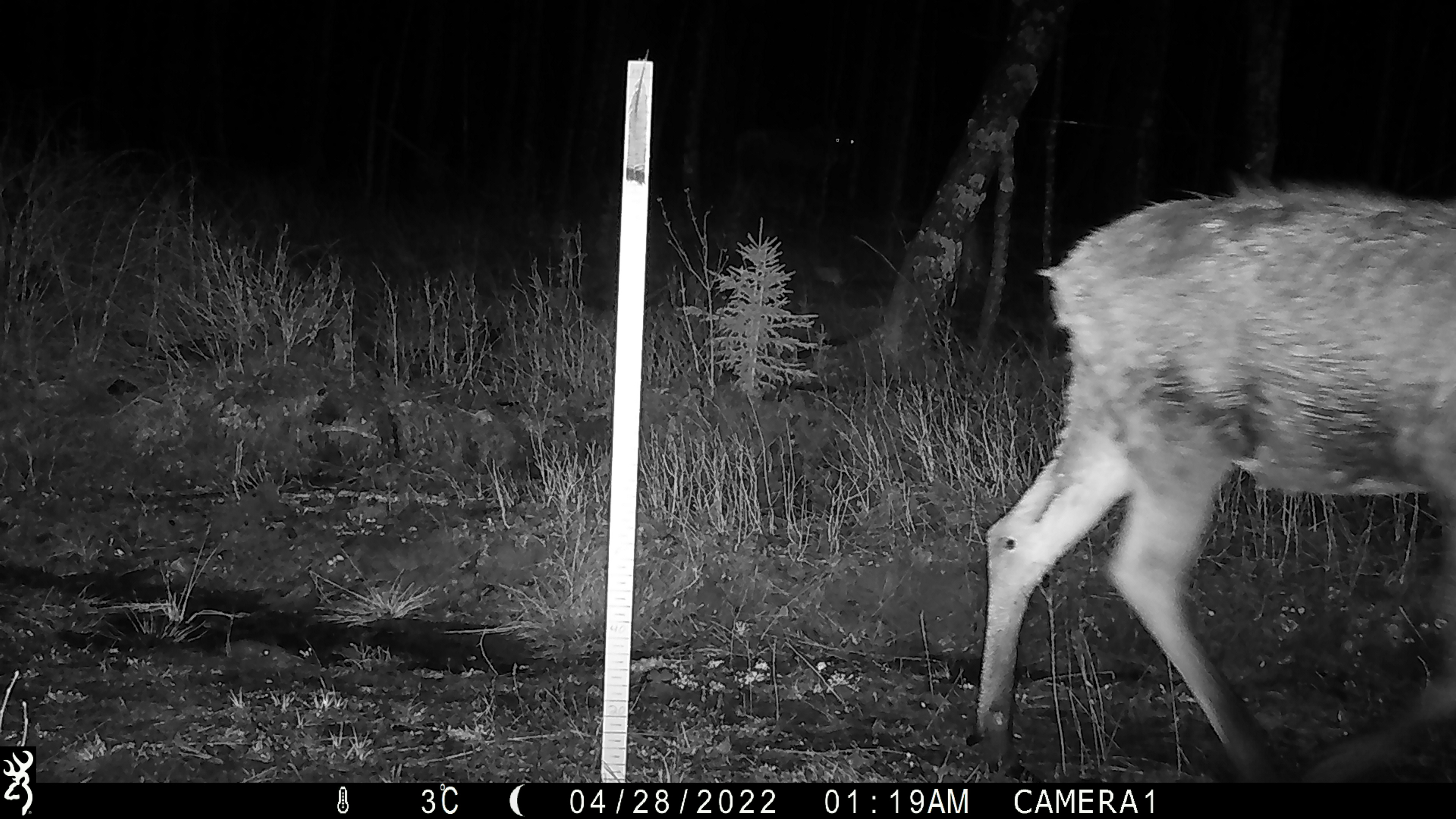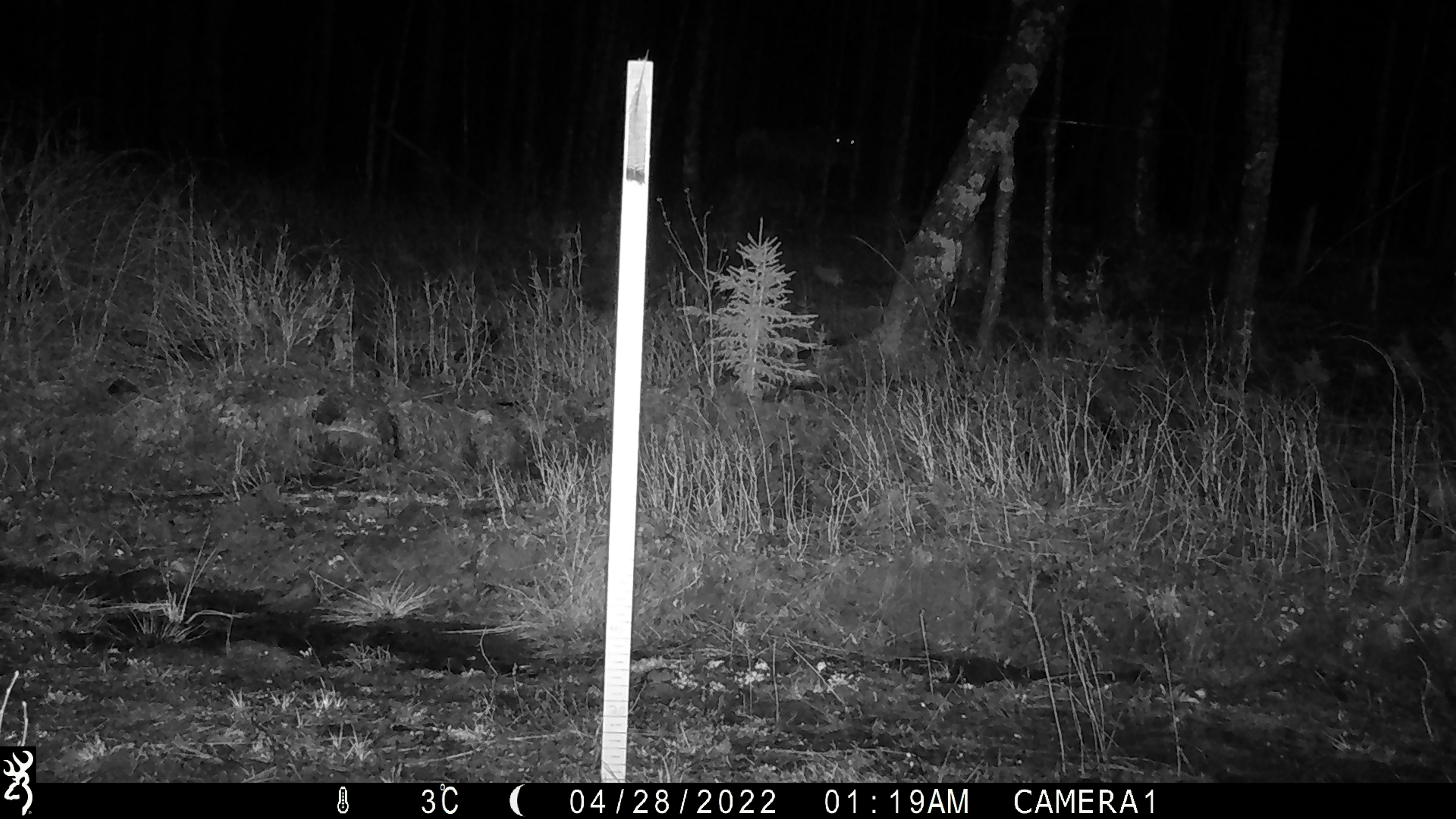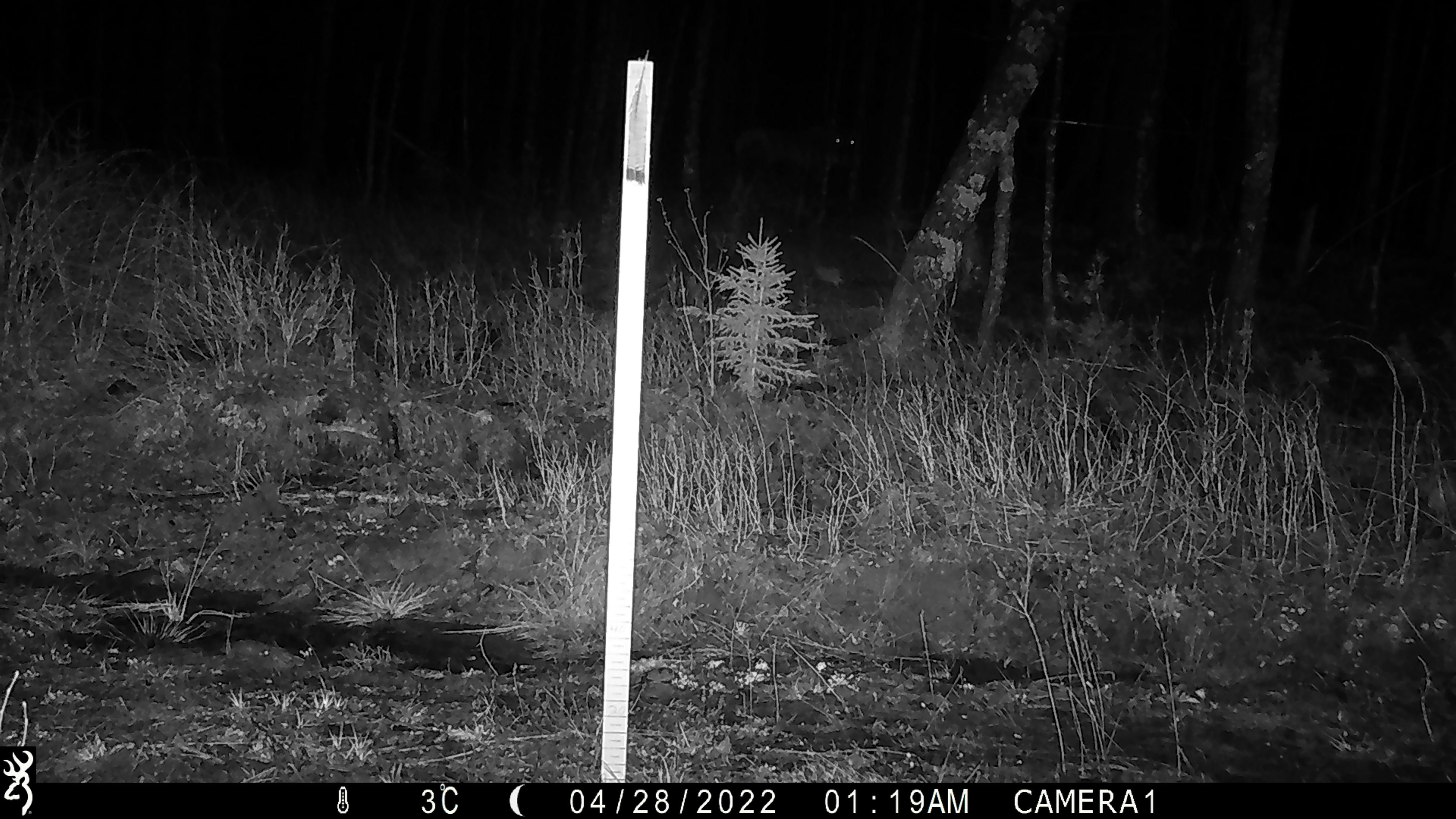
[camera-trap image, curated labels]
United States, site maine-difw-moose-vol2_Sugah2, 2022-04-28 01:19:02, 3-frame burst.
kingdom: Animalia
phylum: Chordata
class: Mammalia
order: Artiodactyla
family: Cervidae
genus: Alces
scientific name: Alces alces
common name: moose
Moose (Alces alces).